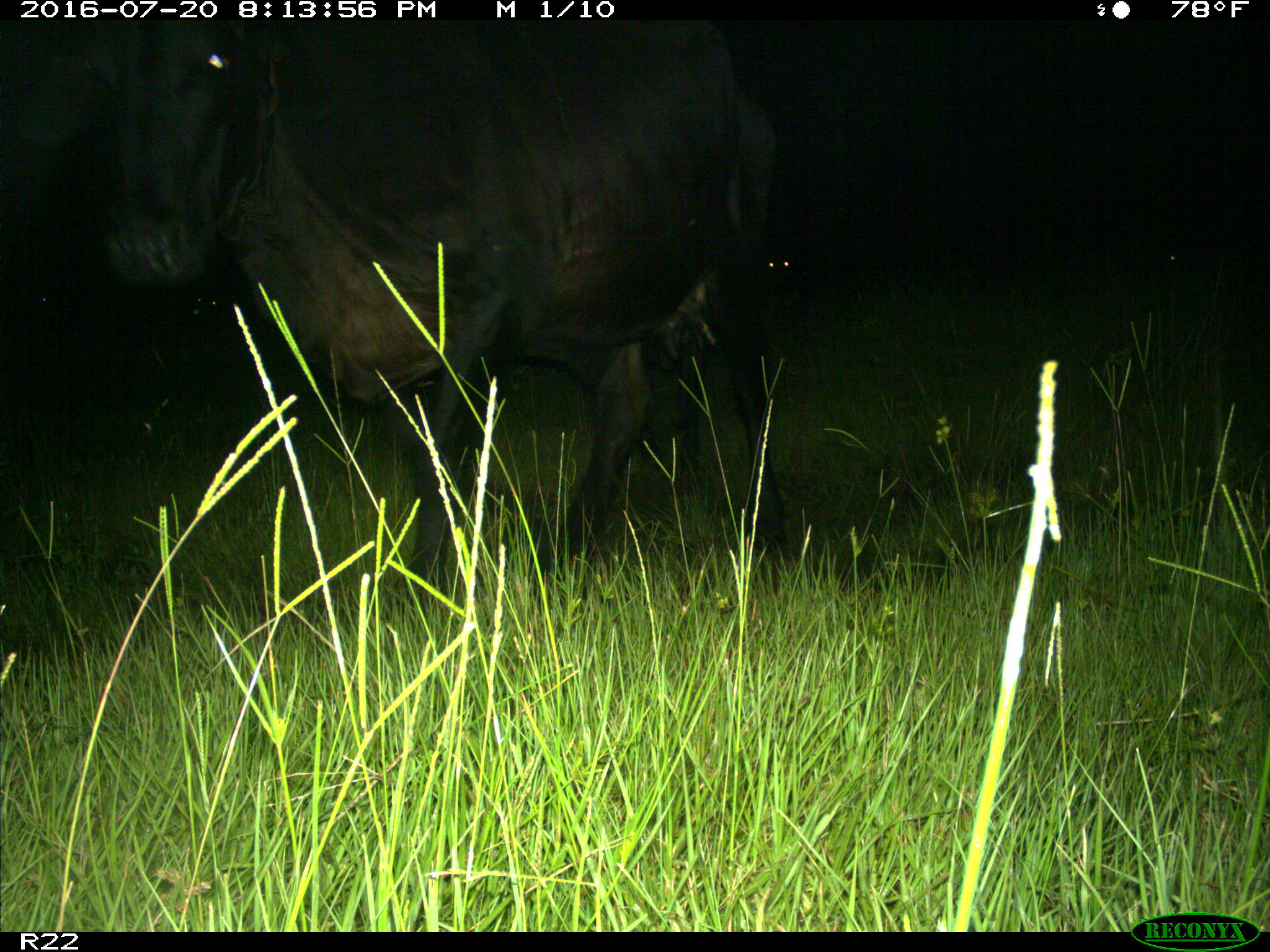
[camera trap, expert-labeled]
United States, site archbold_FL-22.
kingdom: Animalia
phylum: Chordata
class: Mammalia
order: Artiodactyla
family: Bovidae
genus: Bos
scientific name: Bos taurus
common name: domestic cow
Bos taurus (domestic cow).